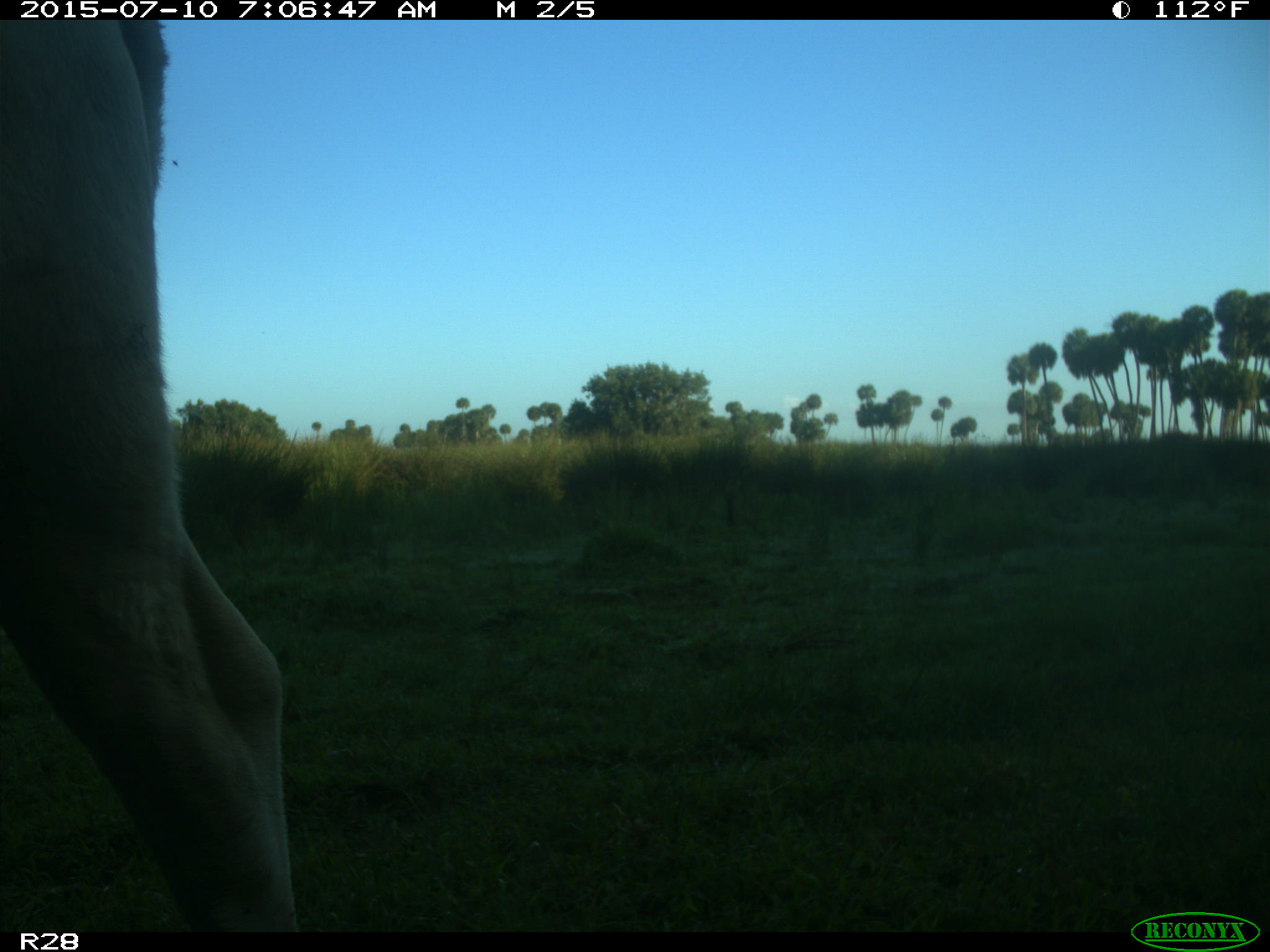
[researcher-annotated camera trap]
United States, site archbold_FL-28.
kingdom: Animalia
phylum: Chordata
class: Mammalia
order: Artiodactyla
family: Bovidae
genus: Bos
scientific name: Bos taurus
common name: domestic cow